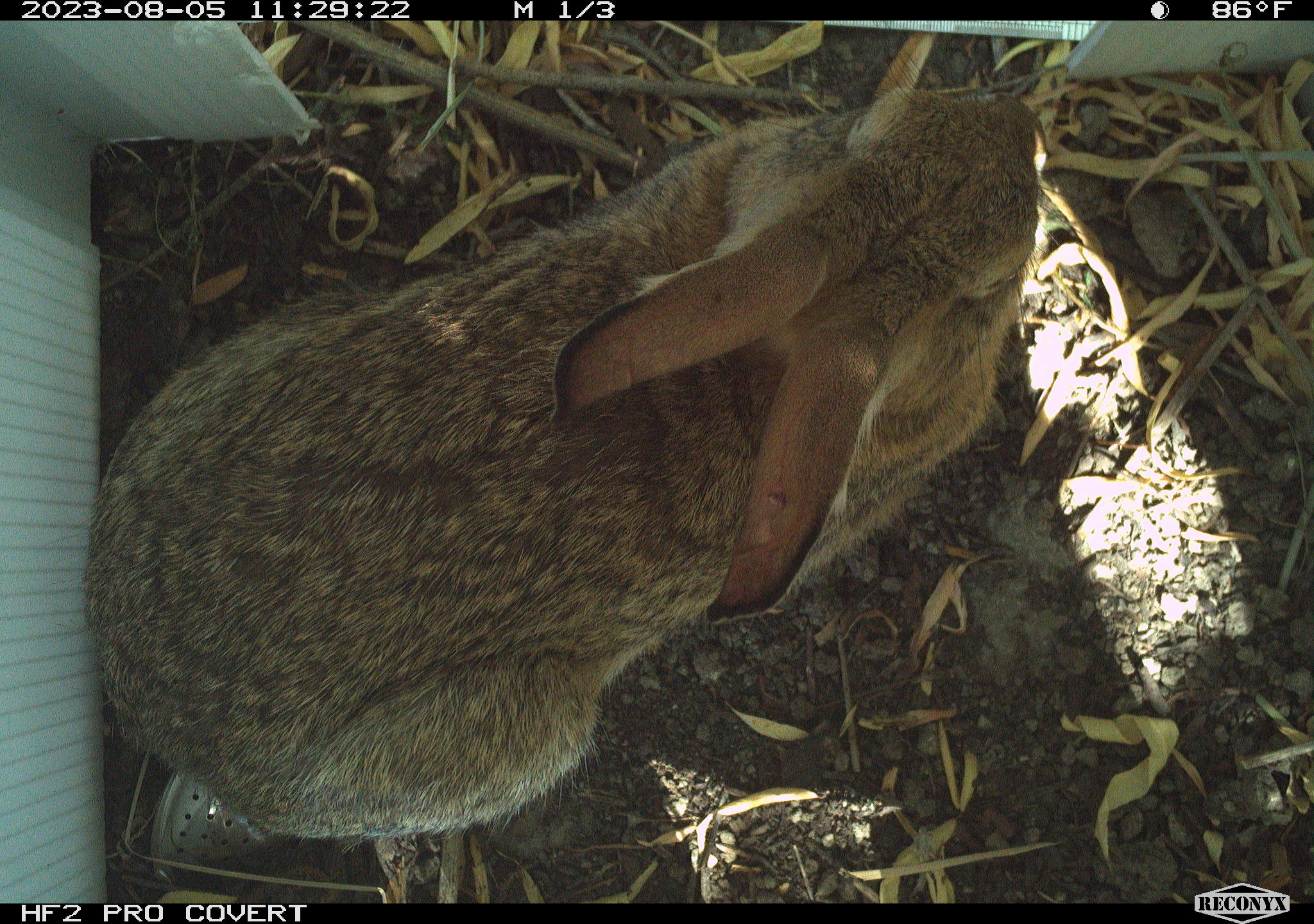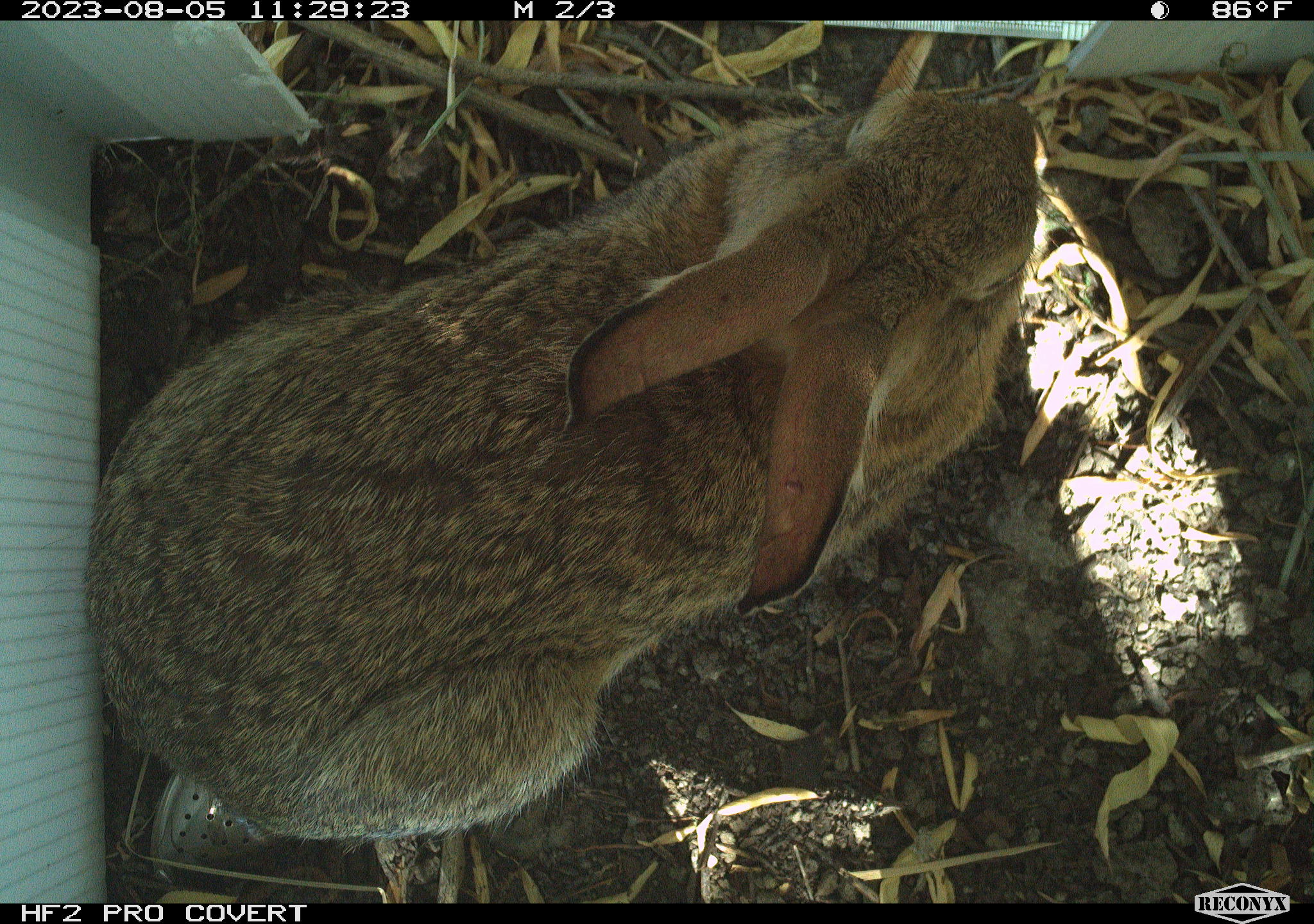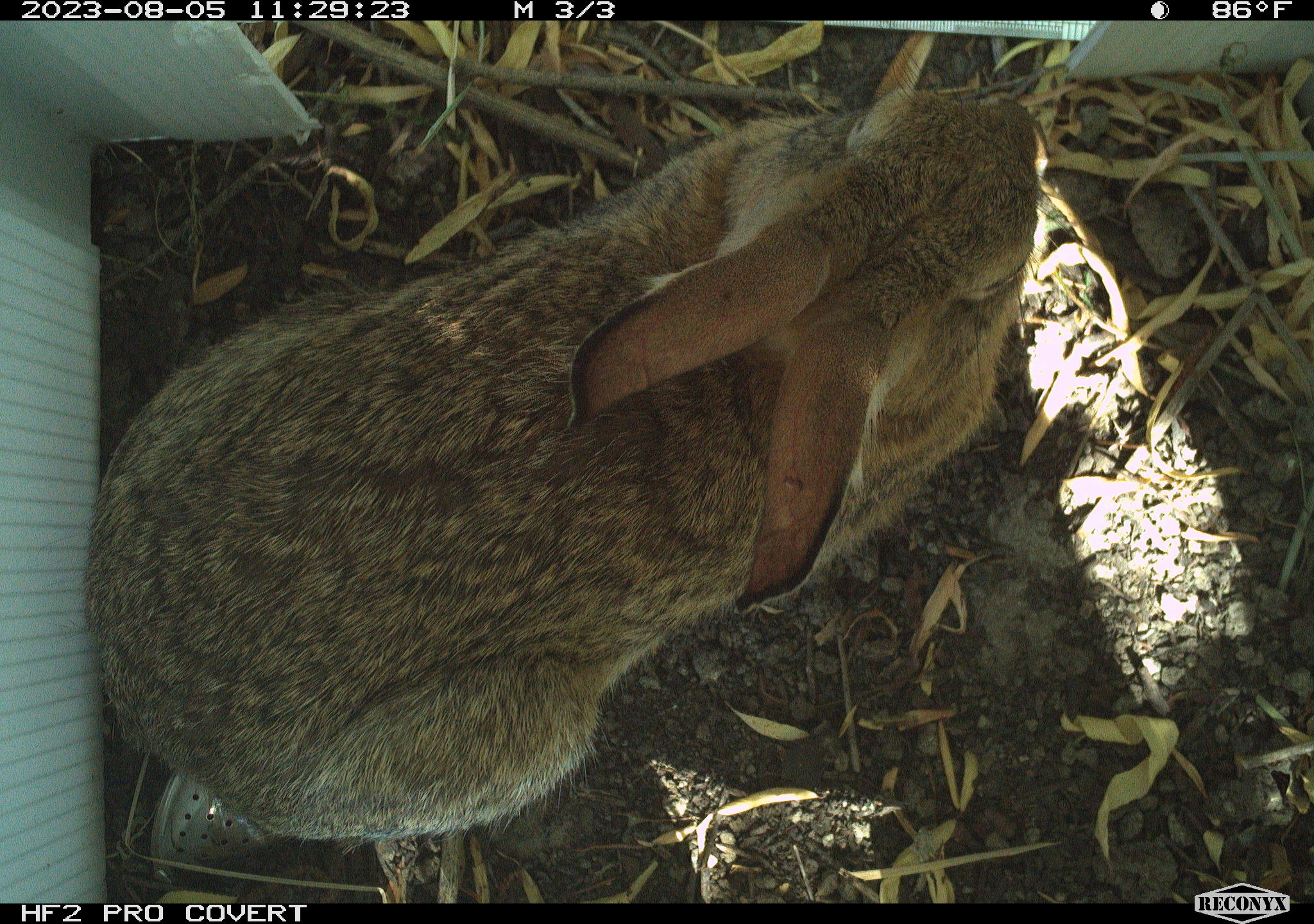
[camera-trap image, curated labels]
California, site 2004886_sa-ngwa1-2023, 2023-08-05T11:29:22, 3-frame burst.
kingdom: Animalia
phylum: Chordata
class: Mammalia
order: Lagomorpha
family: Leporidae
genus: Sylvilagus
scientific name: Sylvilagus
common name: cottontail rabbits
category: sylvilagus species